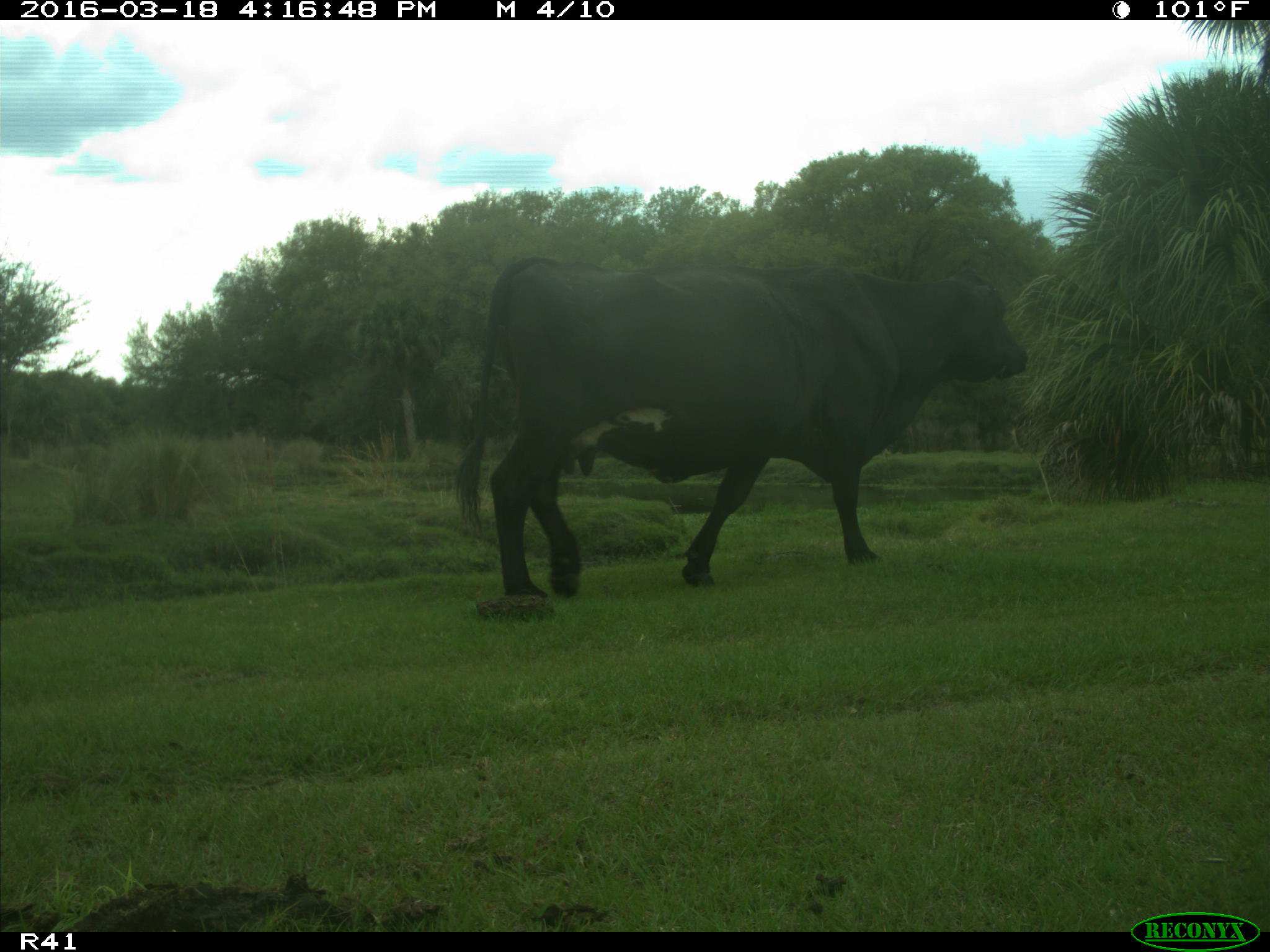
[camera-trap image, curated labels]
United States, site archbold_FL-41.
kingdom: Animalia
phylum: Chordata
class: Mammalia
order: Artiodactyla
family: Bovidae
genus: Bos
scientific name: Bos taurus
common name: domestic cow